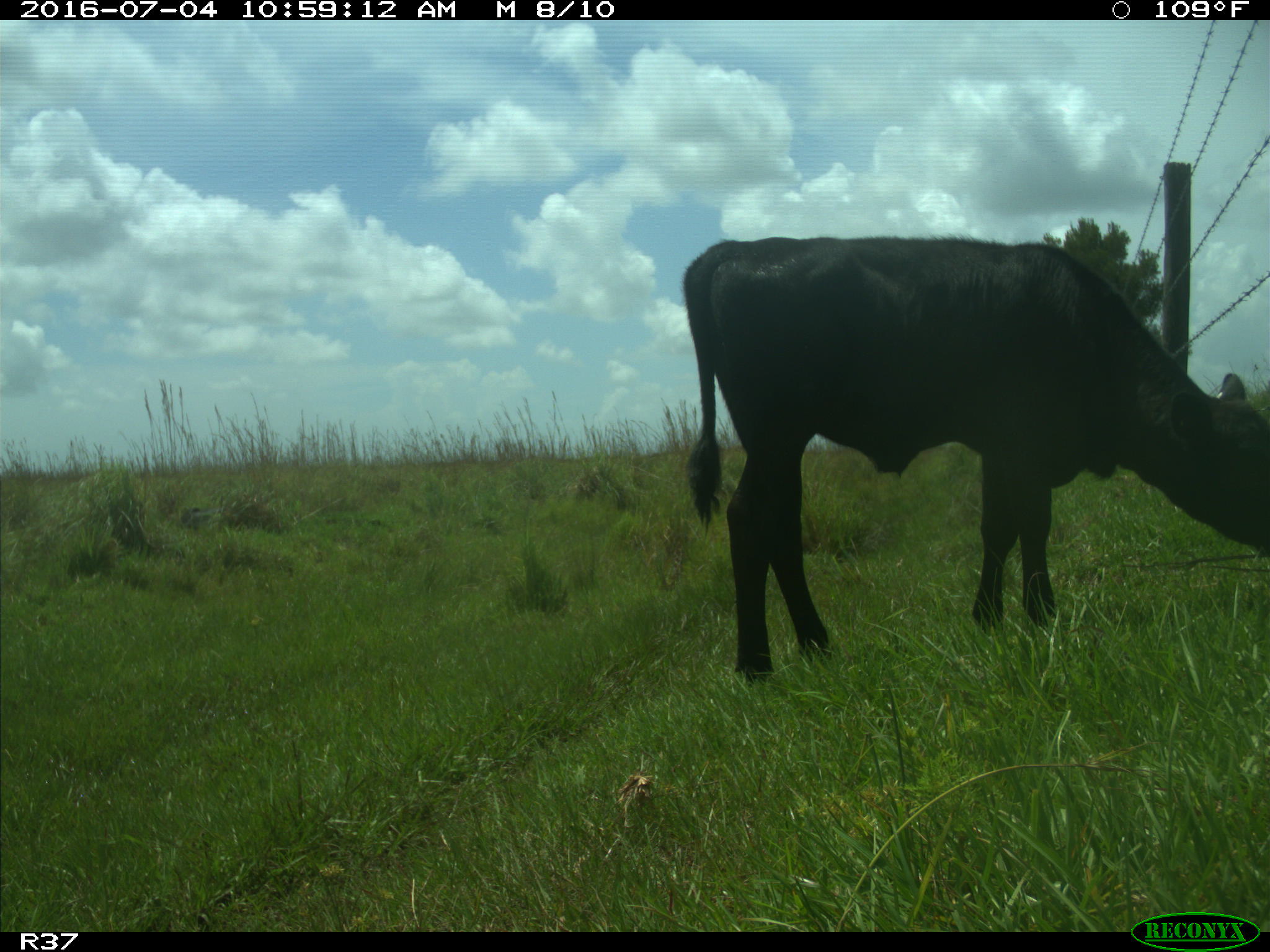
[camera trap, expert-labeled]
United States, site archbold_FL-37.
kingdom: Animalia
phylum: Chordata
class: Mammalia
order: Artiodactyla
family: Bovidae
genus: Bos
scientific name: Bos taurus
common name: domestic cow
Bos taurus (domestic cow).